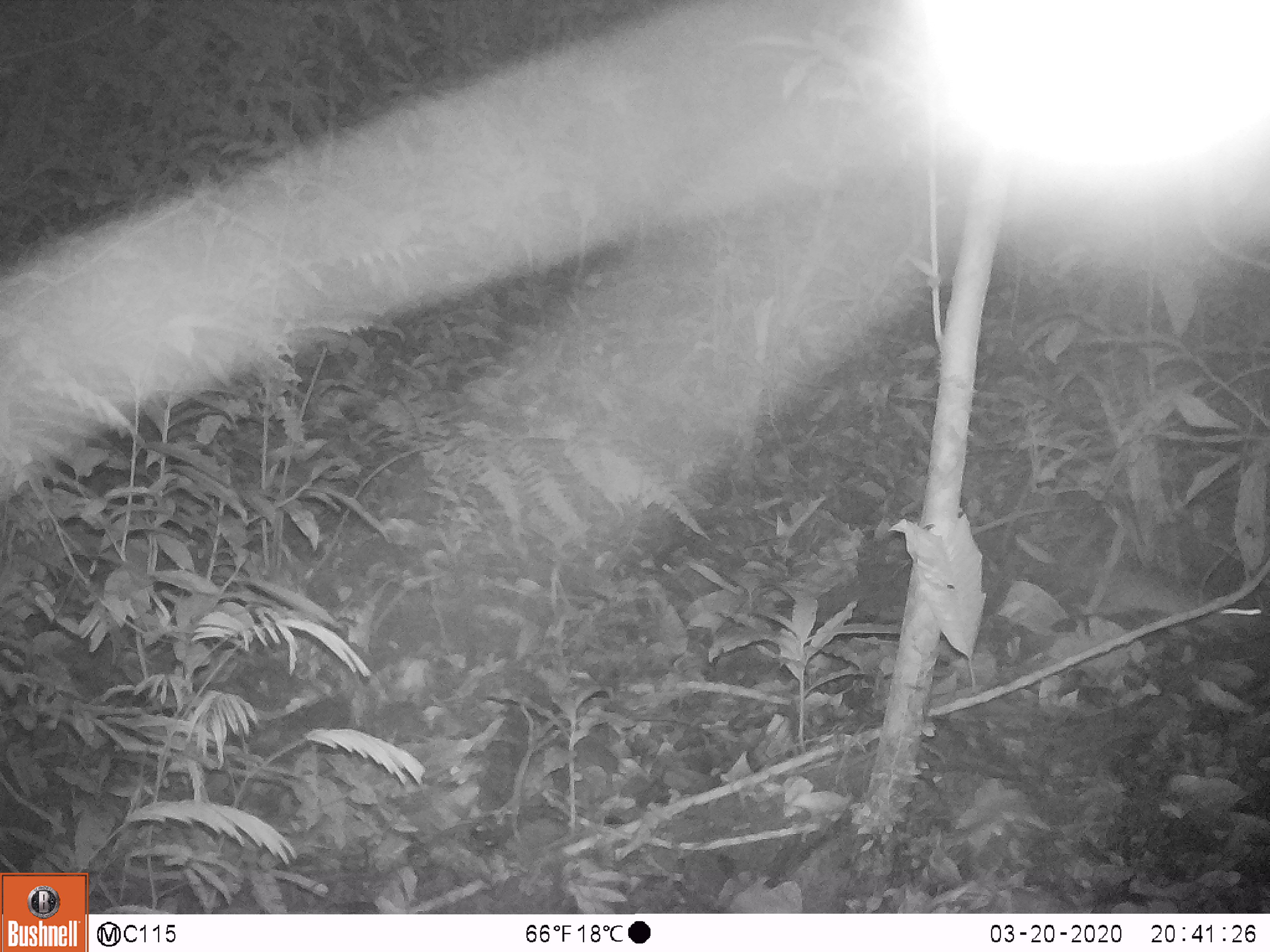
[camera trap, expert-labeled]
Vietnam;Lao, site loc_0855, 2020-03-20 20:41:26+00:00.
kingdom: Animalia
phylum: Chordata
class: Mammalia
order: Rodentia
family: Muridae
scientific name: Muridae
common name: old-world mice and rats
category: unidentified murid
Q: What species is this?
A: Unidentified murid (old-world mice and rats) (Muridae).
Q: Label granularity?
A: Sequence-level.